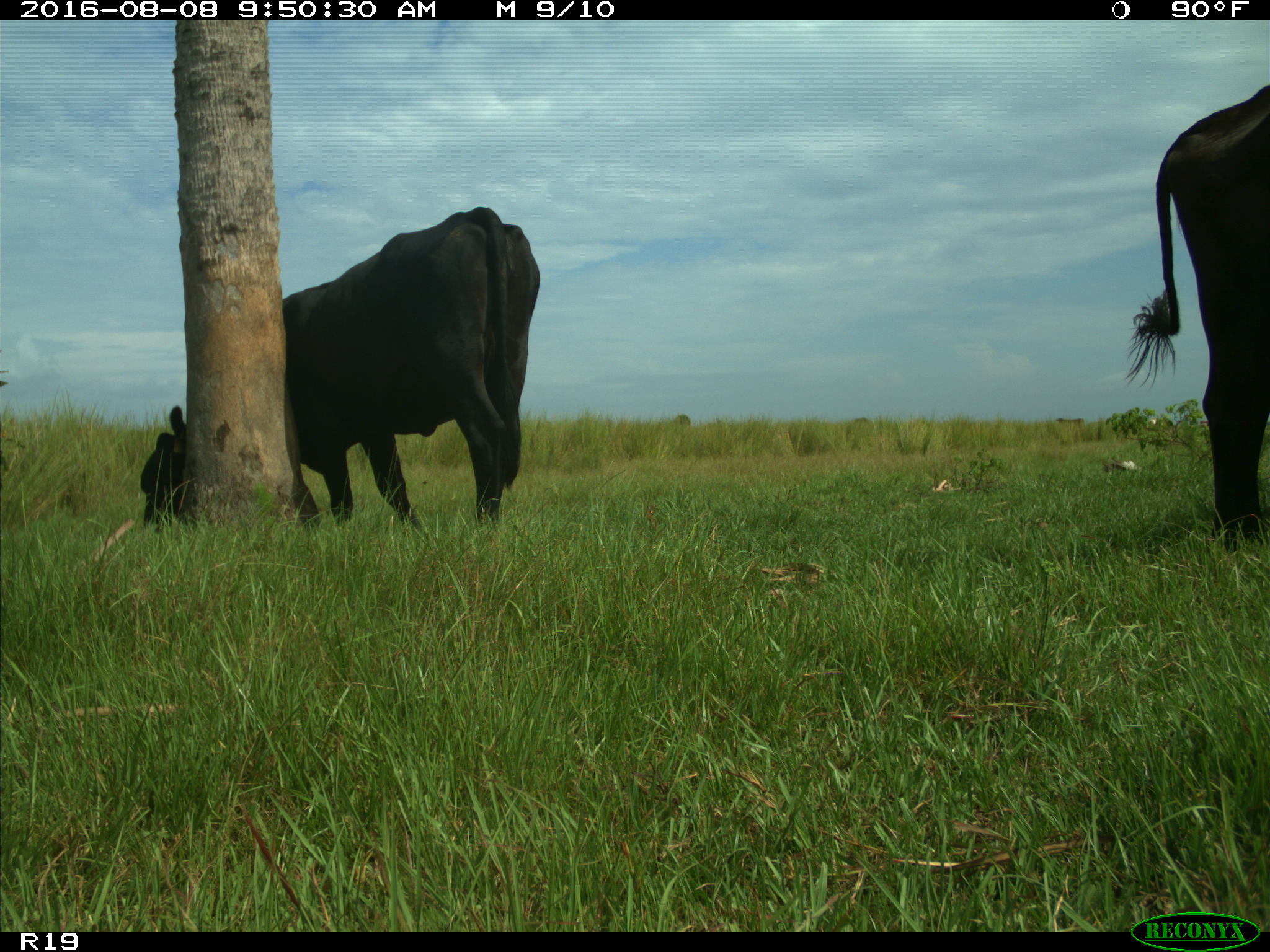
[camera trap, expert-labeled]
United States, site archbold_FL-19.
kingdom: Animalia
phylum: Chordata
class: Mammalia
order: Artiodactyla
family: Bovidae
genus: Bos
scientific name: Bos taurus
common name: domestic cow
Bos taurus (domestic cow).